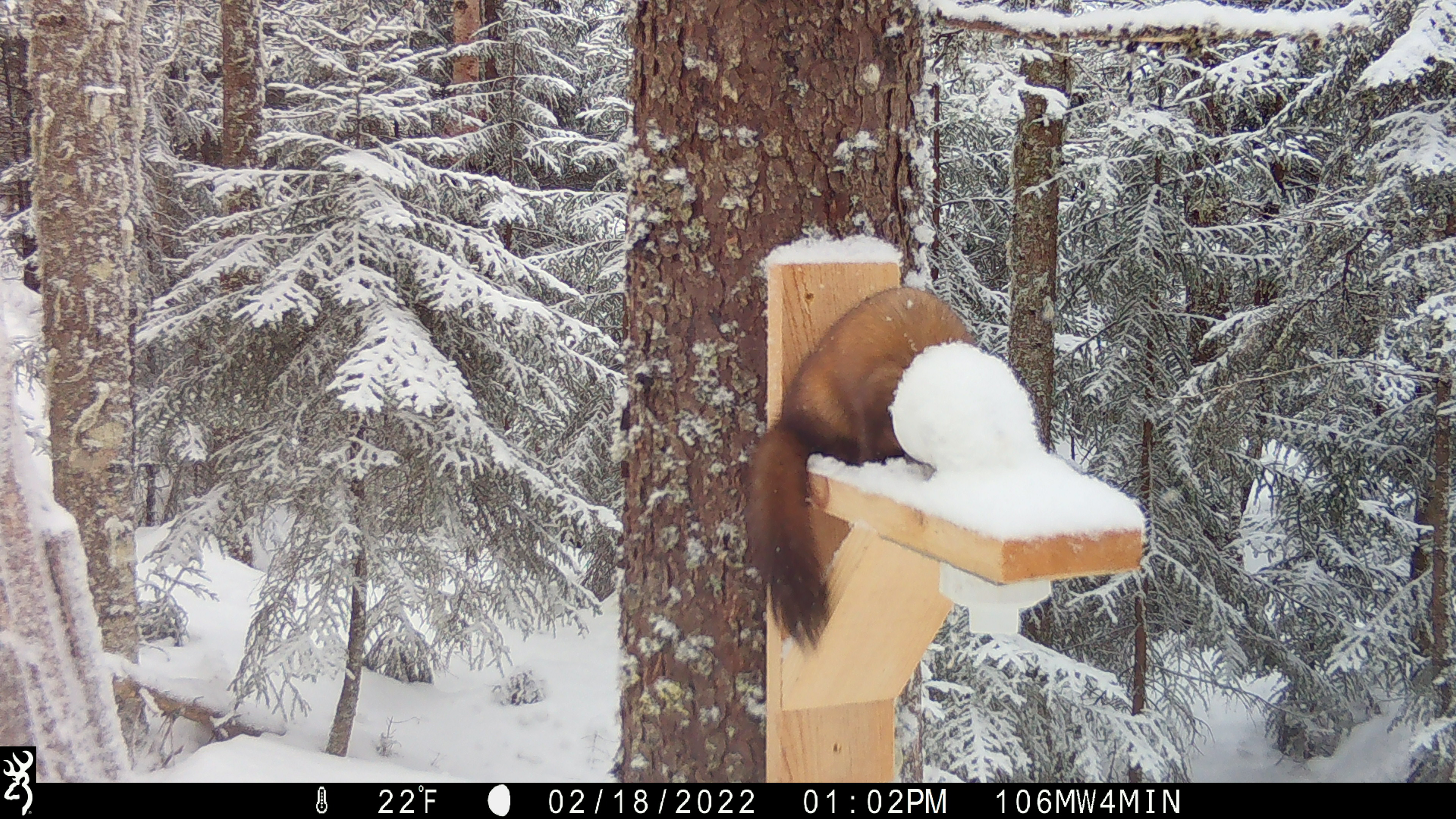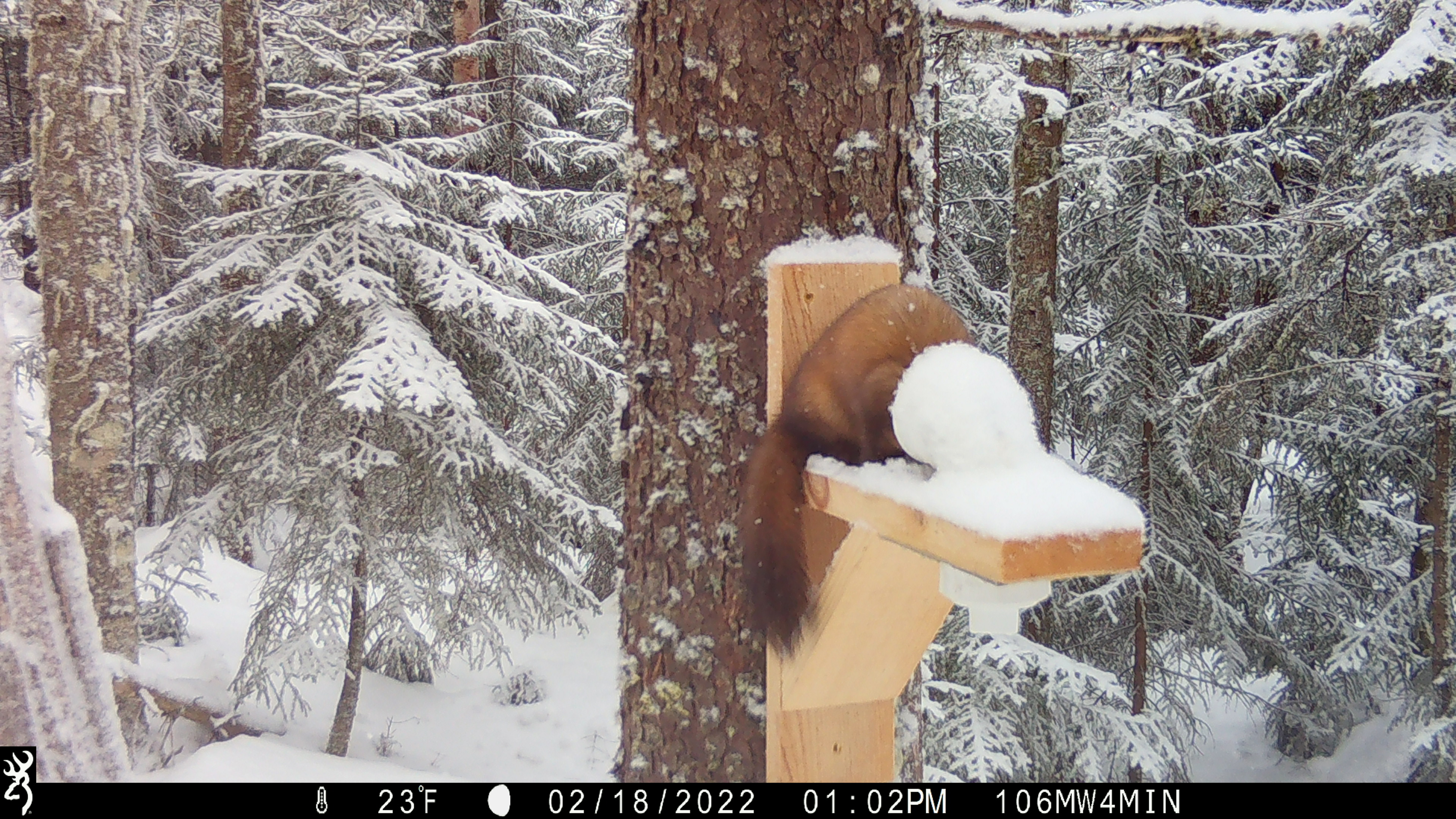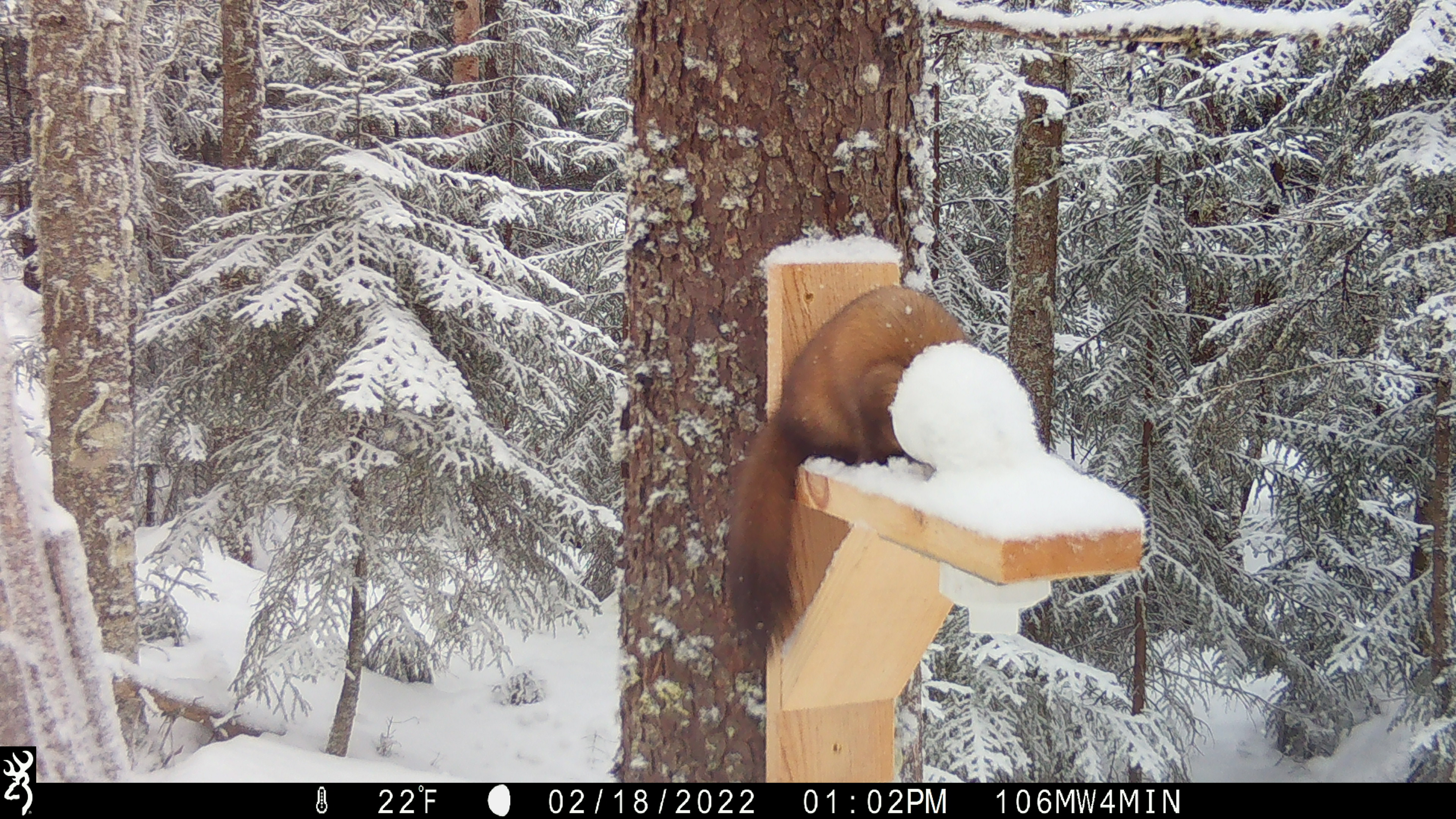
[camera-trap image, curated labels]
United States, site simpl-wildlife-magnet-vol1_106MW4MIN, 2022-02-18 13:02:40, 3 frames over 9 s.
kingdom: Animalia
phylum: Chordata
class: Mammalia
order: Carnivora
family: Mustelidae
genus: Martes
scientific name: Martes americana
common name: american marten